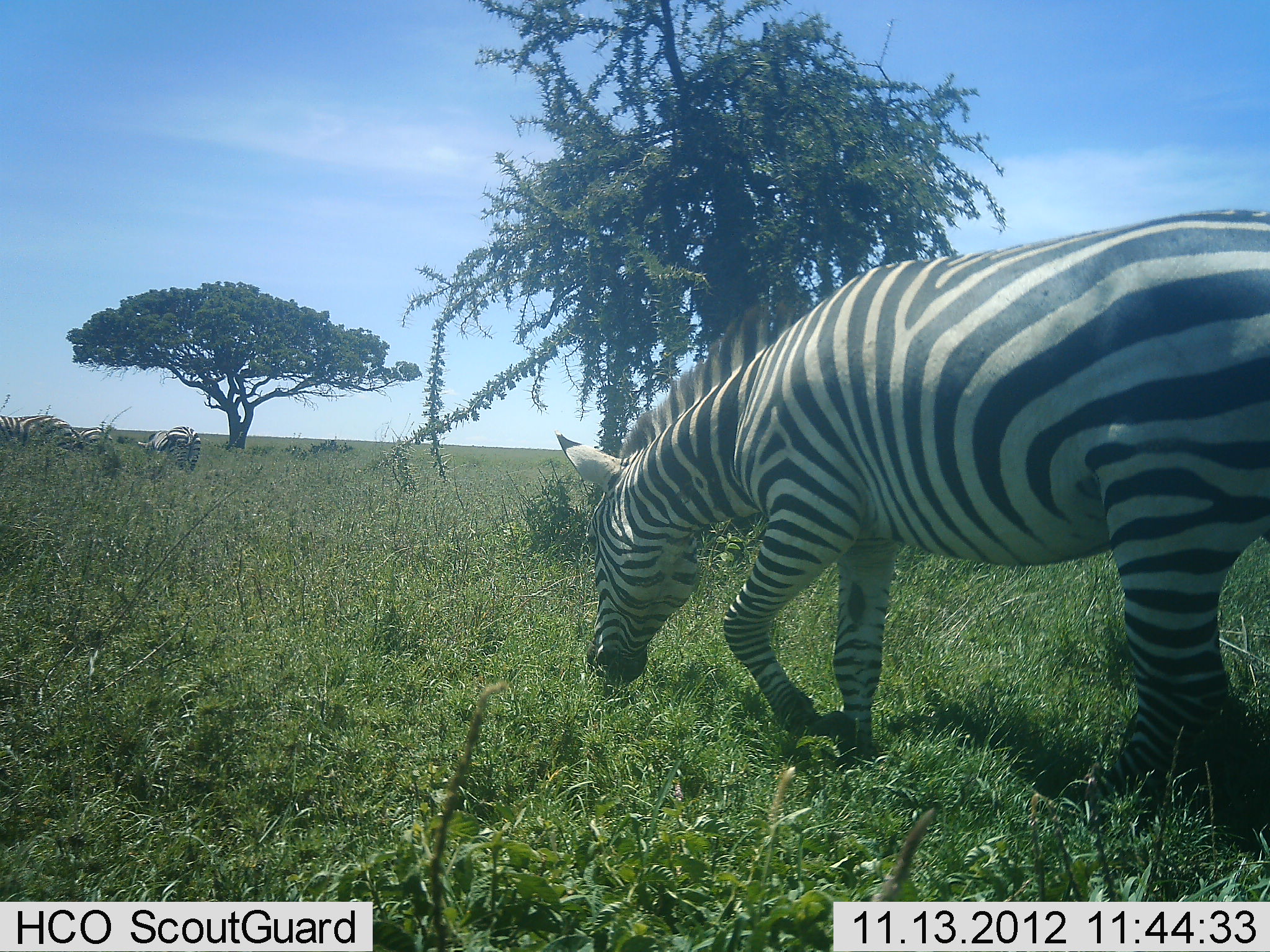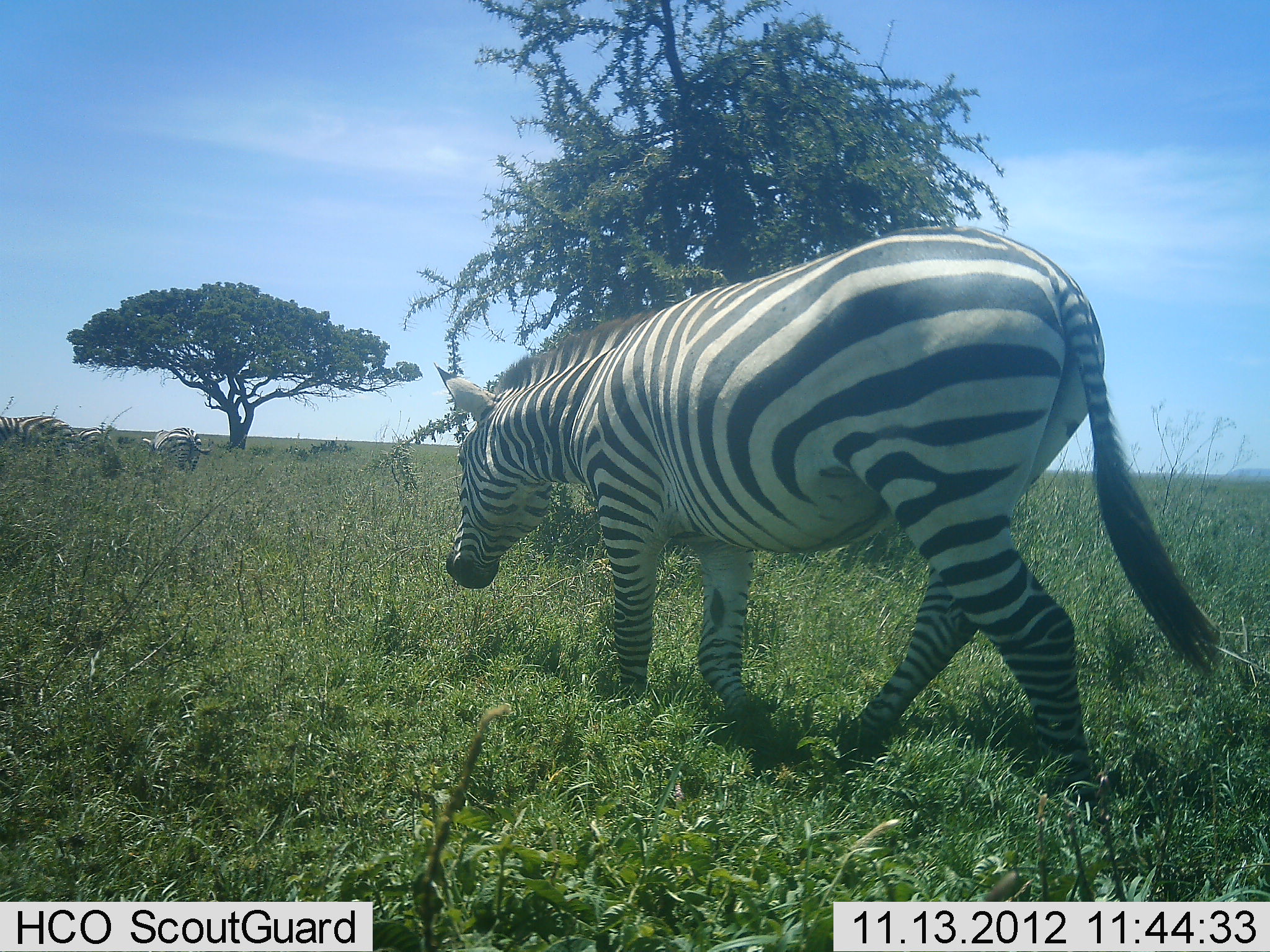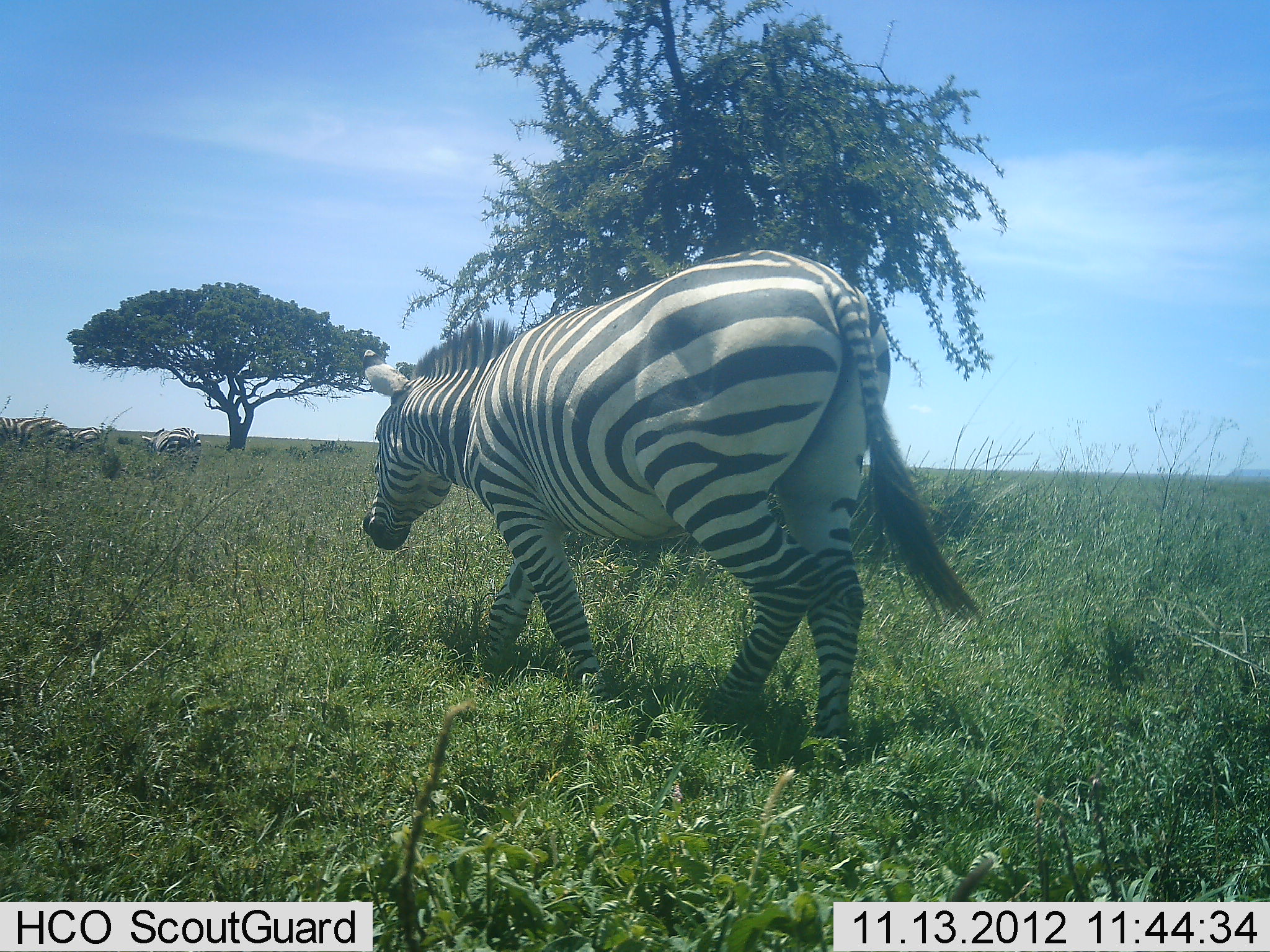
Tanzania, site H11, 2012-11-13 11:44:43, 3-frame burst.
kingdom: Animalia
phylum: Chordata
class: Mammalia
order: Perissodactyla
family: Equidae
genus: Equus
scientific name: Equus quagga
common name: plains zebra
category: zebra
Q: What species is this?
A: Zebra (plains zebra) (Equus quagga).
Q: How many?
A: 4.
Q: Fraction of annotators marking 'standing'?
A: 50%.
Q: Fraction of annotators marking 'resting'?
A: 0%.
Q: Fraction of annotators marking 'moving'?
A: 90%.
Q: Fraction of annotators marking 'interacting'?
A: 0%.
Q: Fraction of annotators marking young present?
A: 0%.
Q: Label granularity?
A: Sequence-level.